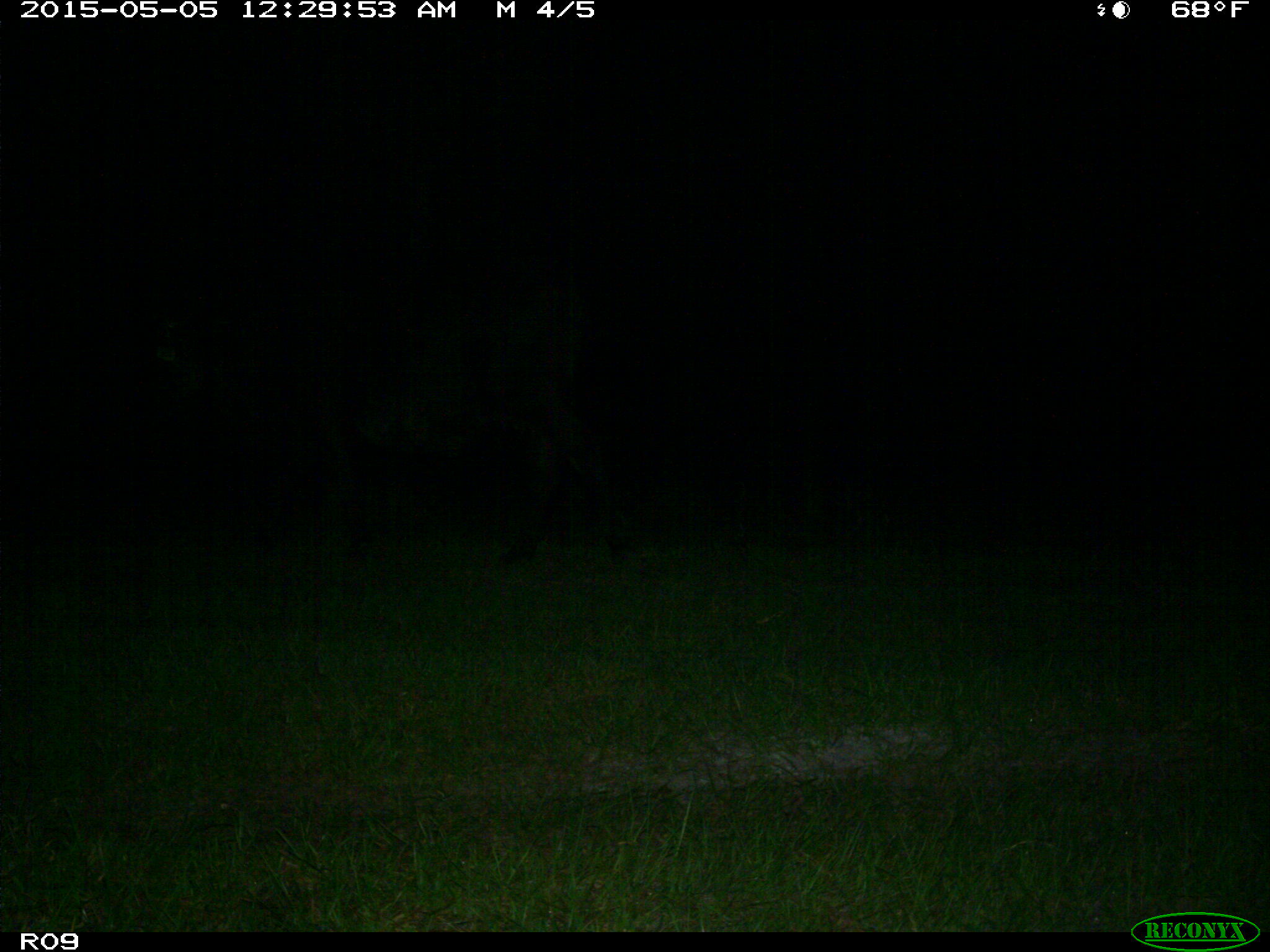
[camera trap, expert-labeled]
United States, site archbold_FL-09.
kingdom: Animalia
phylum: Chordata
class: Mammalia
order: Artiodactyla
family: Bovidae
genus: Bos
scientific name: Bos taurus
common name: domestic cow